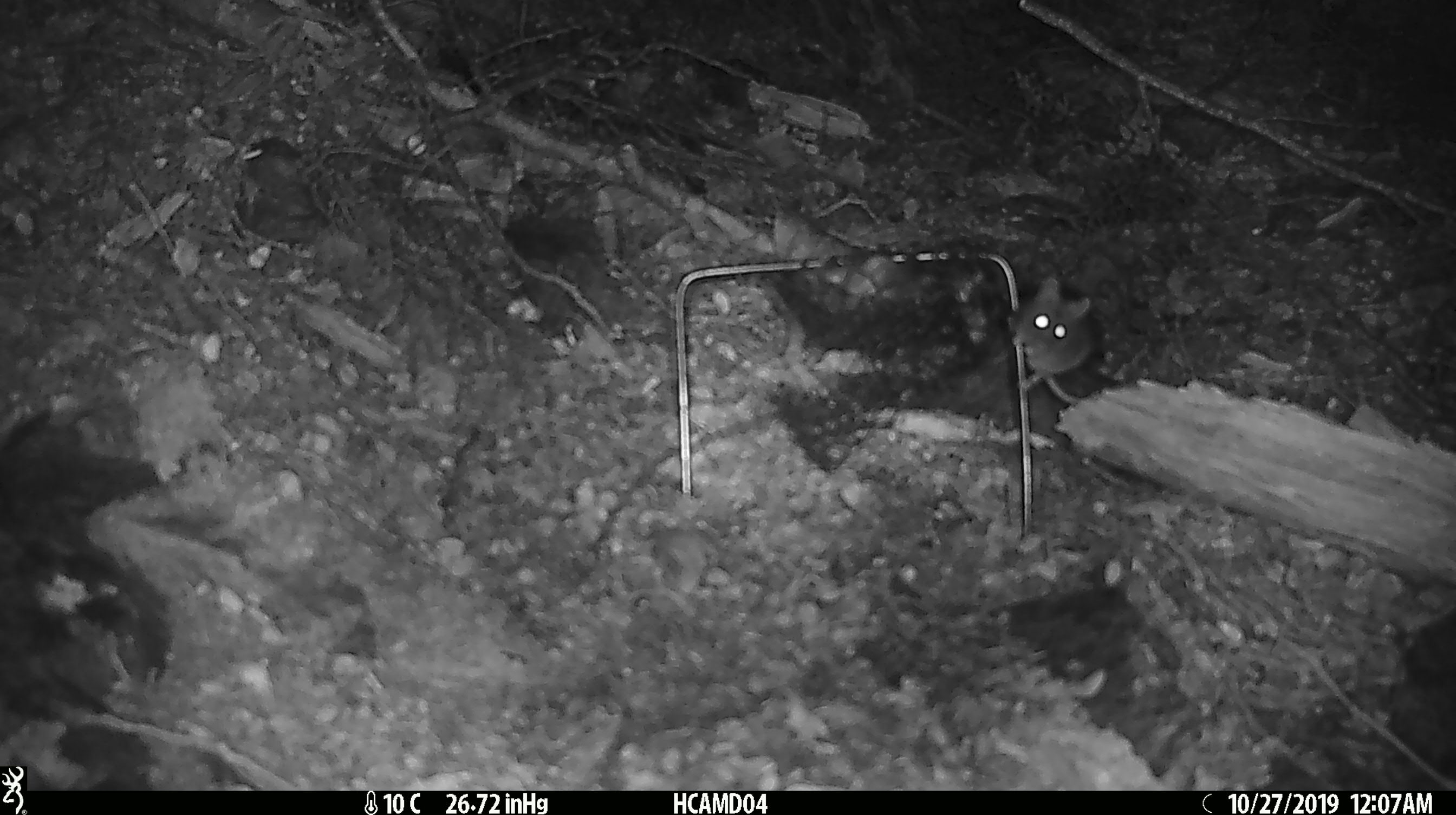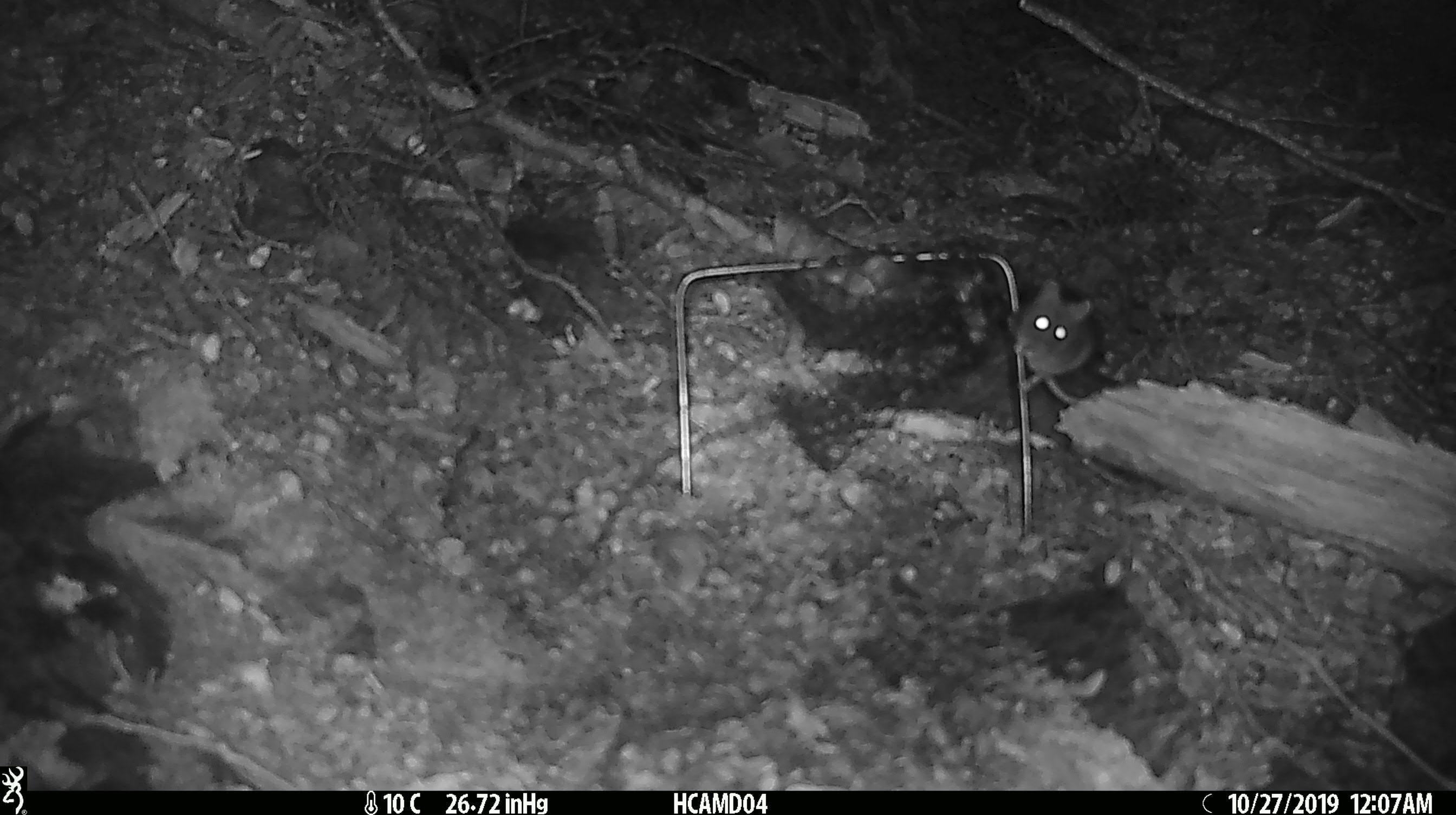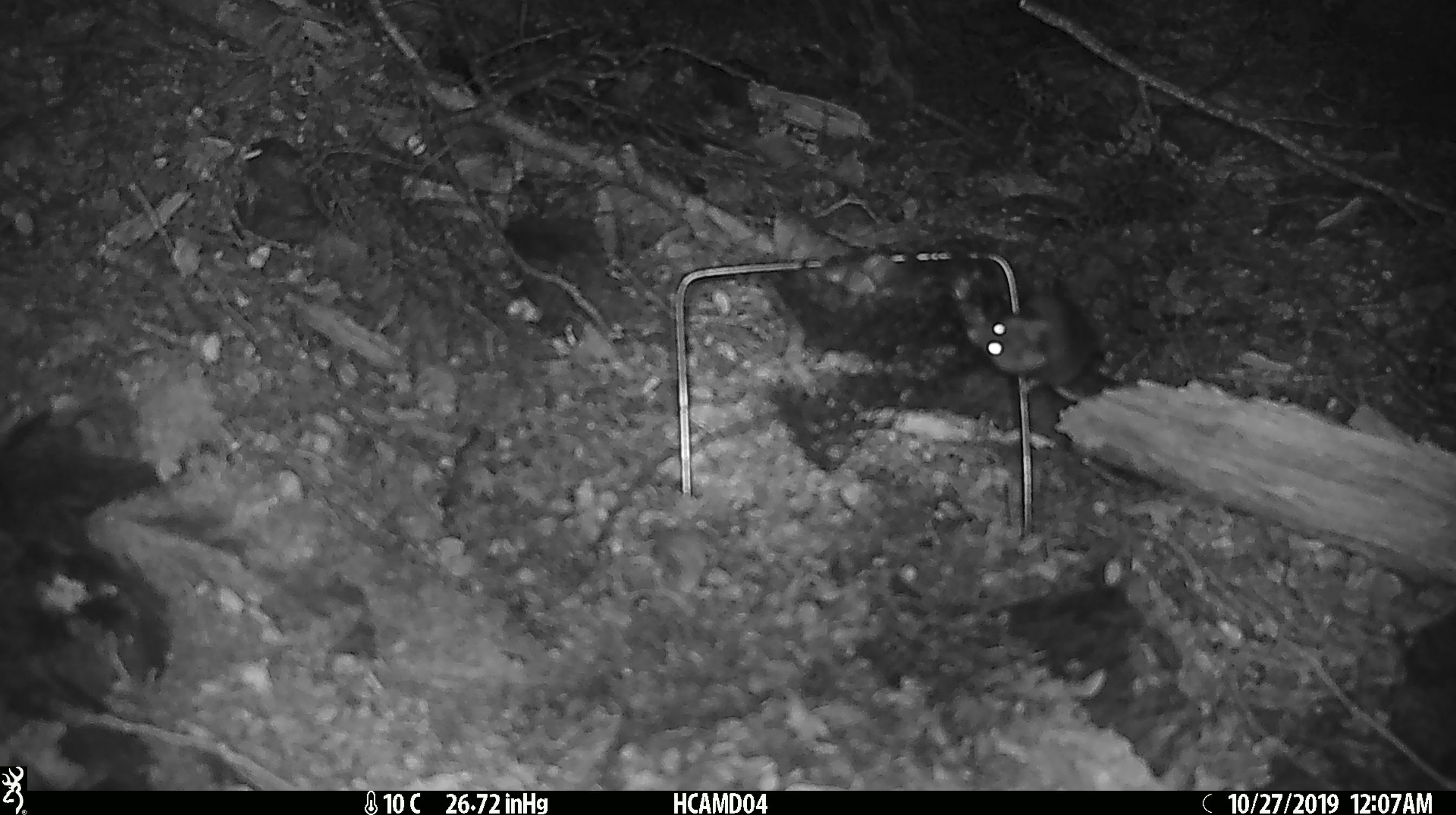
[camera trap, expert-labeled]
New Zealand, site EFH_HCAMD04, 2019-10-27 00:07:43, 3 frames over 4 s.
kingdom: Animalia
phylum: Chordata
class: Mammalia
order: Rodentia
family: Muridae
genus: Mus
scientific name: Mus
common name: mouse